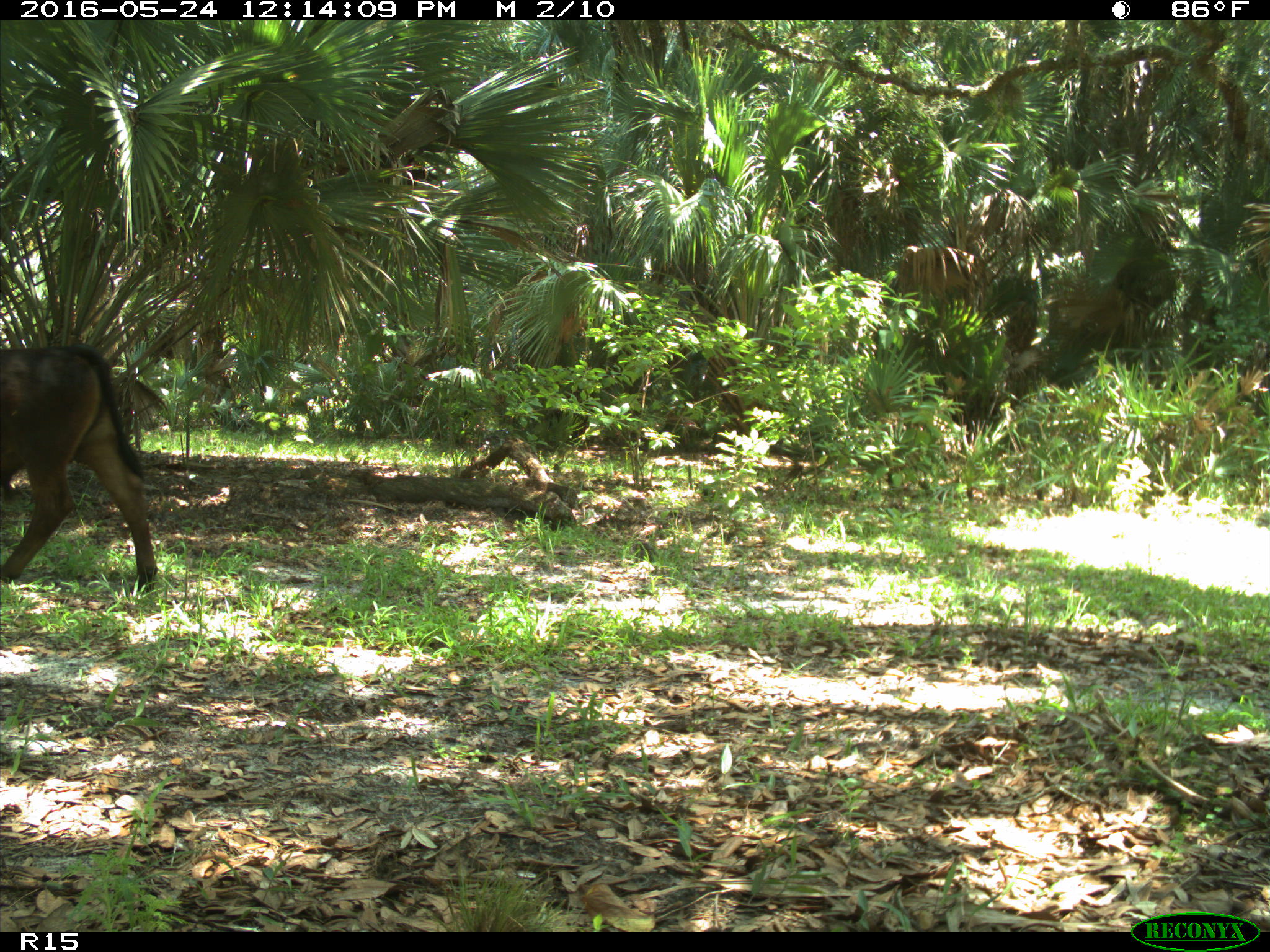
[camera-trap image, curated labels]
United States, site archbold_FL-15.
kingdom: Animalia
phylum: Chordata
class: Mammalia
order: Artiodactyla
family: Bovidae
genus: Bos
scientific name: Bos taurus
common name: domestic cow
Bos taurus (domestic cow).